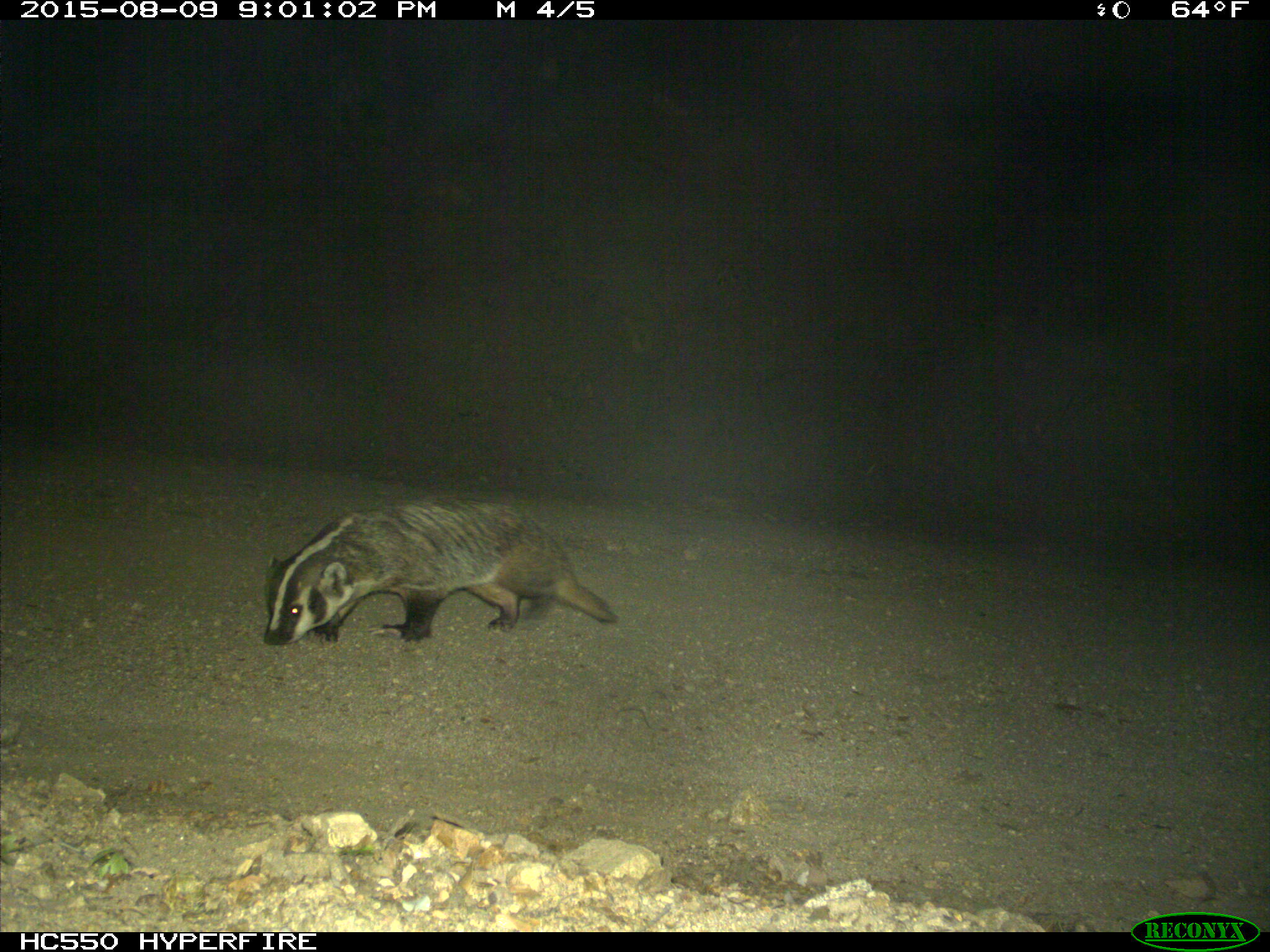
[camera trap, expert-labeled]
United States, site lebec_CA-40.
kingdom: Animalia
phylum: Chordata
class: Mammalia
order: Carnivora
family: Mustelidae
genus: Meles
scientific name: Meles meles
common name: european badger